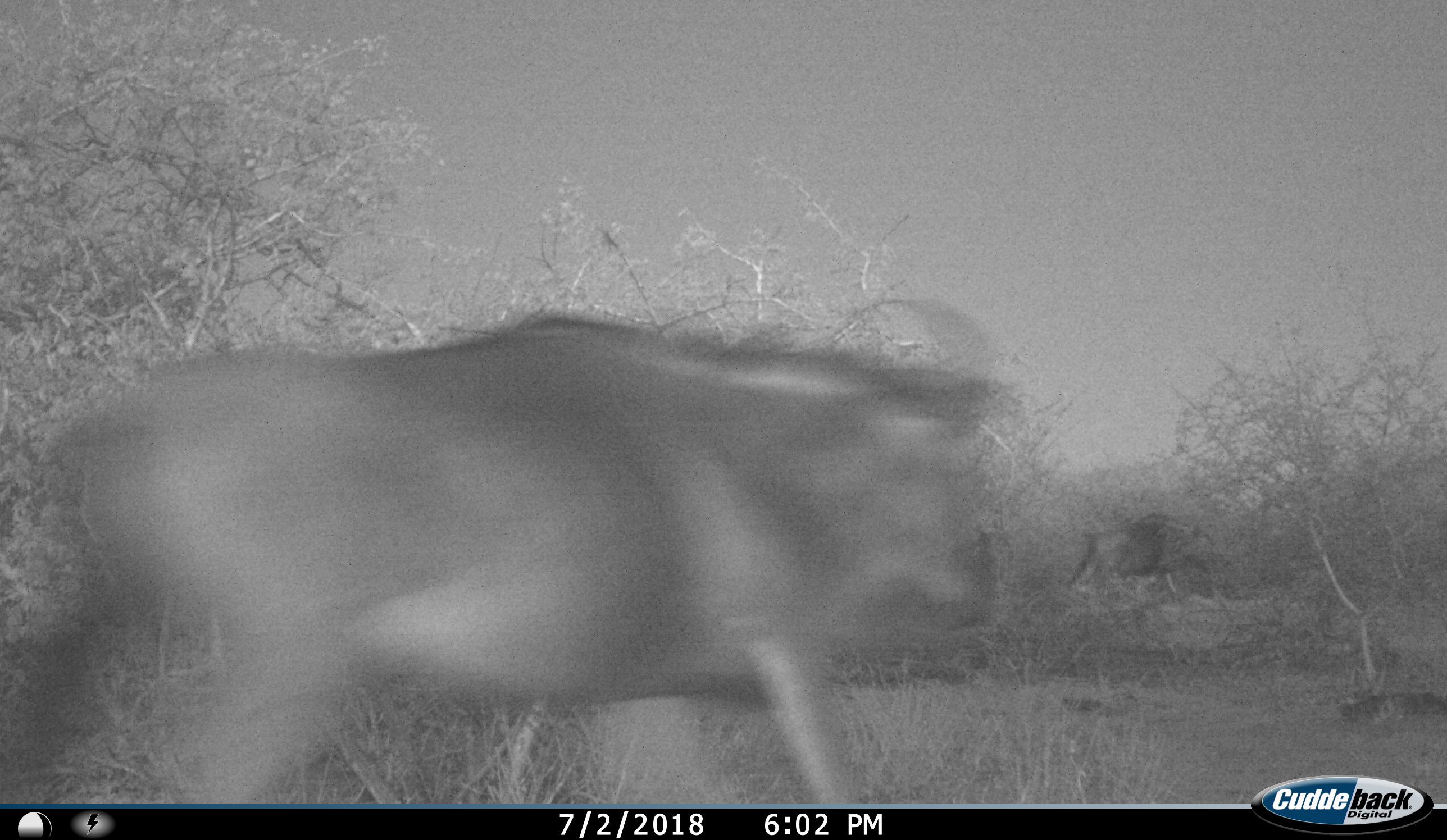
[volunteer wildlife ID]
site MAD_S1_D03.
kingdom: Animalia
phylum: Chordata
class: Mammalia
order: Artiodactyla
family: Bovidae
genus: Connochaetes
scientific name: Connochaetes taurinus taurinus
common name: blue wildebeest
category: wildebeestblue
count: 2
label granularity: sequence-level